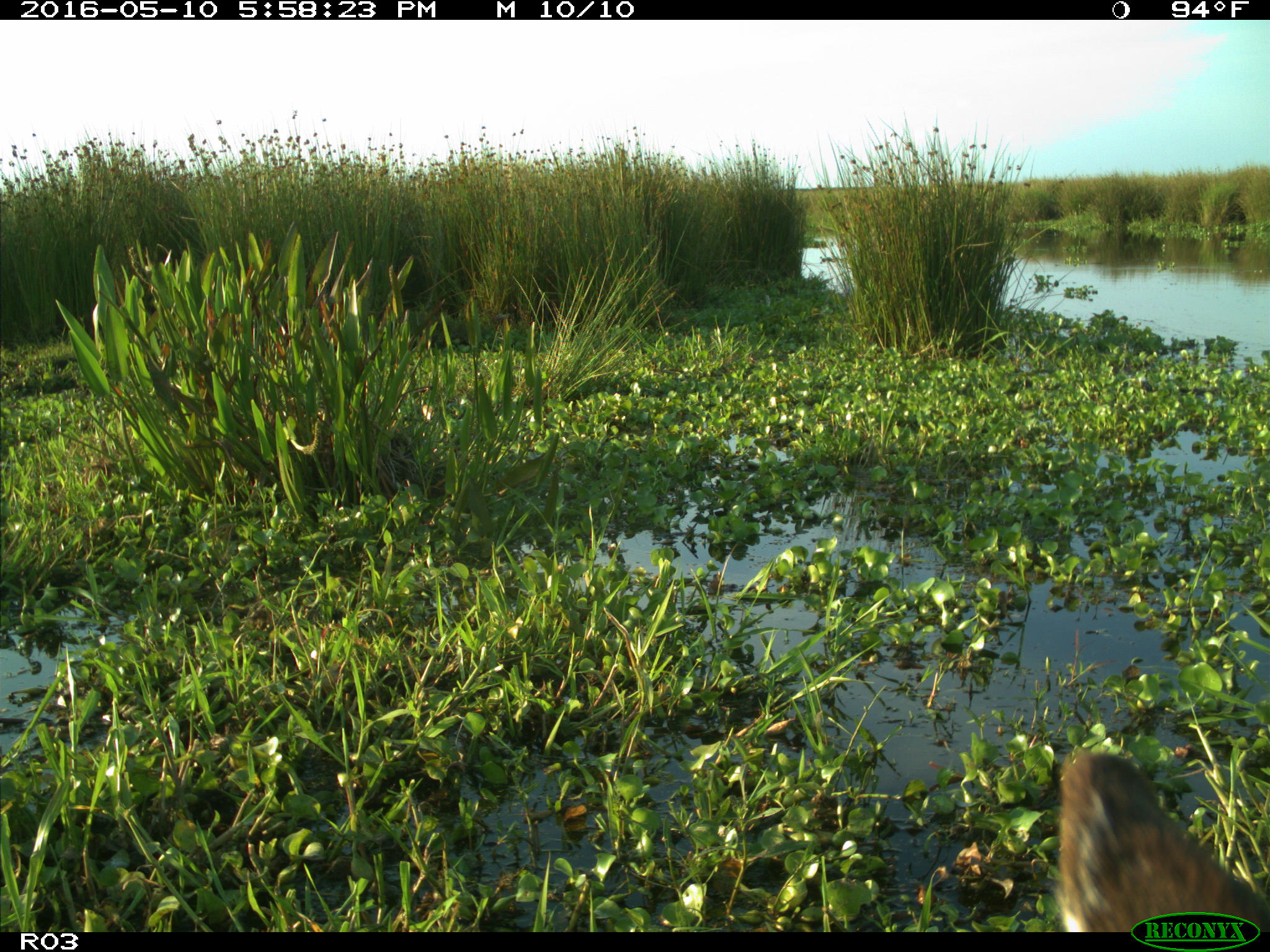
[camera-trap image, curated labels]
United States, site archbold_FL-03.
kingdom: Animalia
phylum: Chordata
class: Mammalia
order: Artiodactyla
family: Bovidae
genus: Bos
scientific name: Bos taurus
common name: domestic cow